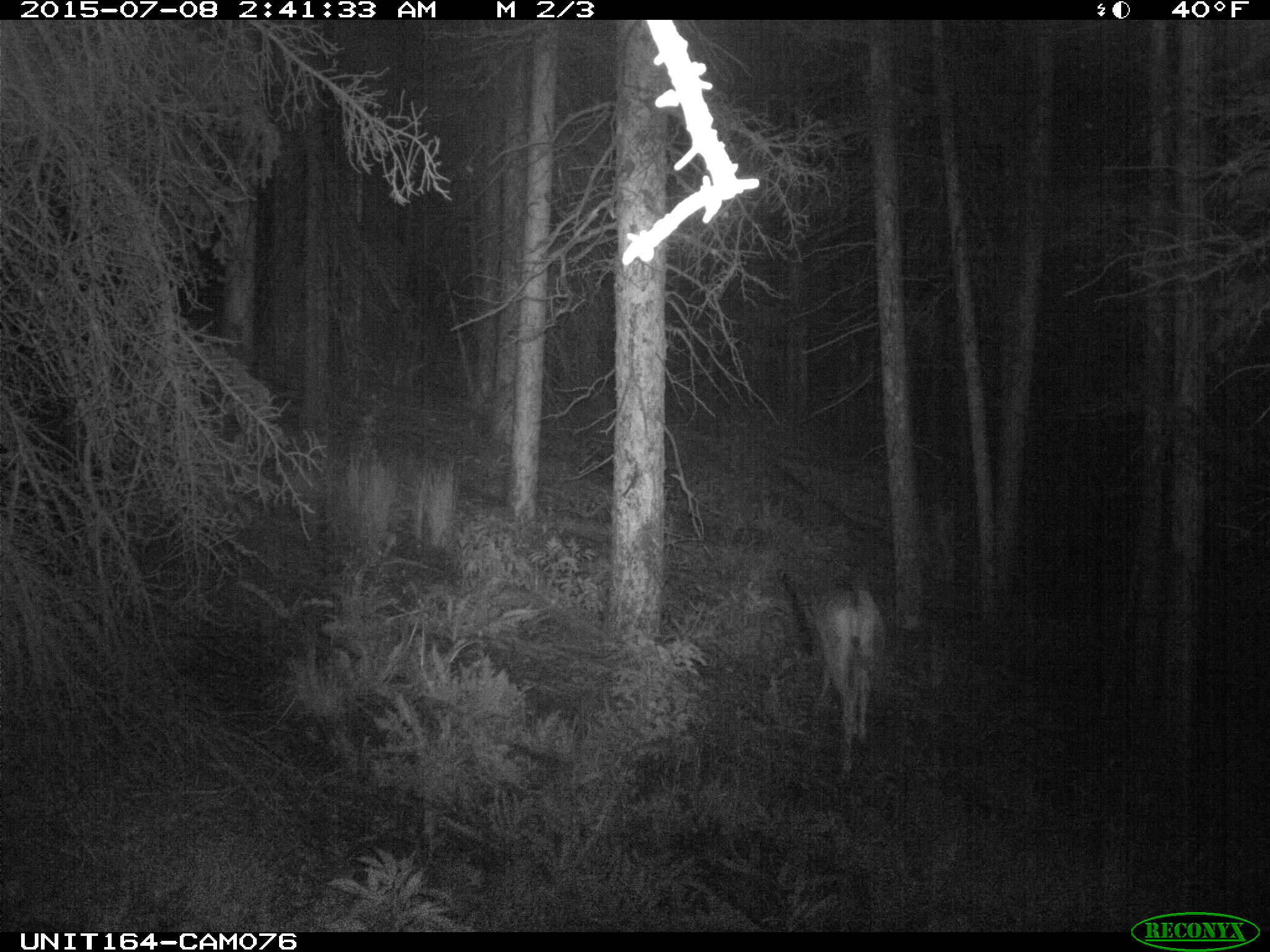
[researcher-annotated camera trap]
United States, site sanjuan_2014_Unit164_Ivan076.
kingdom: Animalia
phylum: Chordata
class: Mammalia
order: Artiodactyla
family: Cervidae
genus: Odocoileus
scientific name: Odocoileus hemionus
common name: mule deer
Odocoileus hemionus (mule deer).